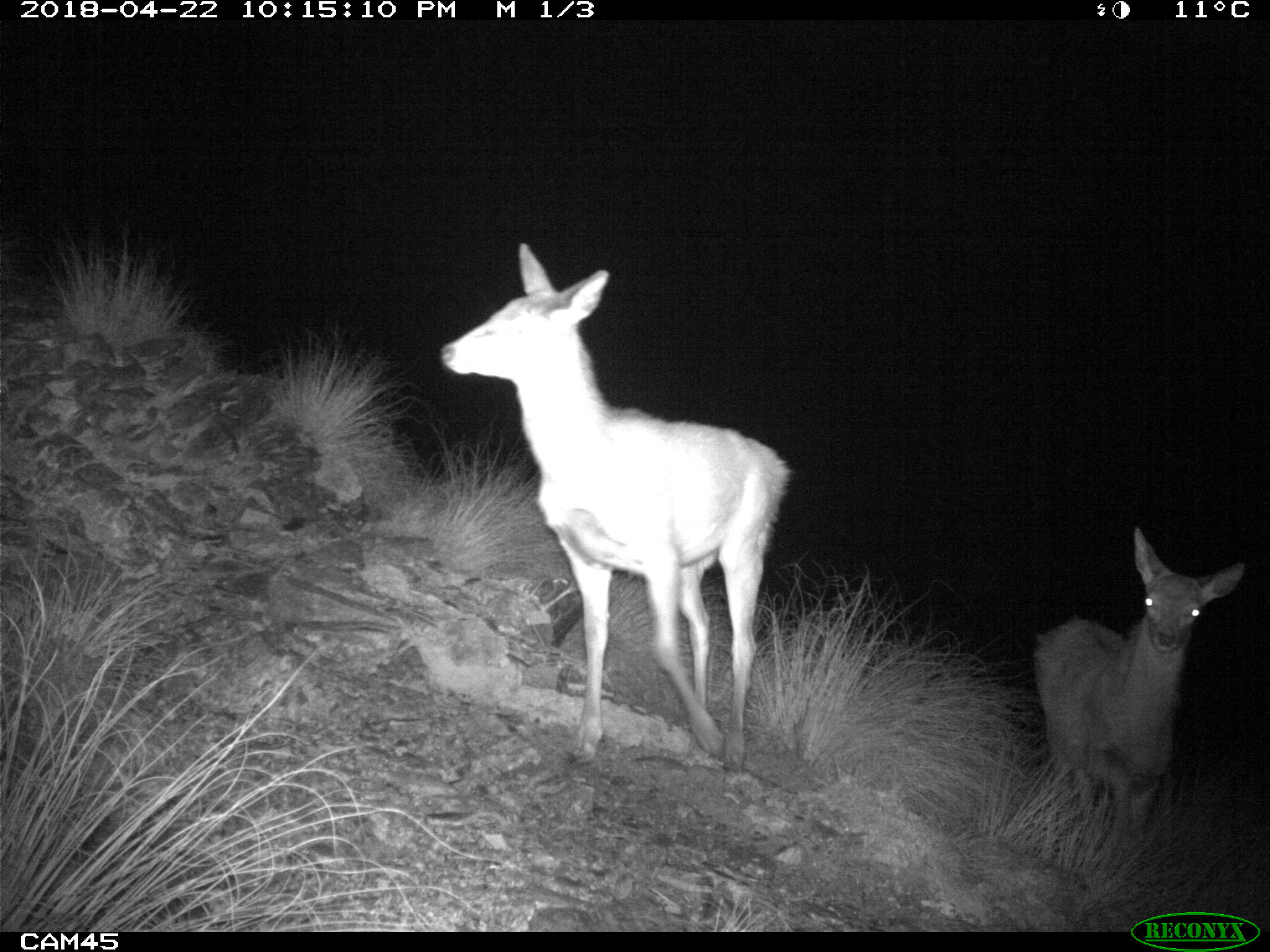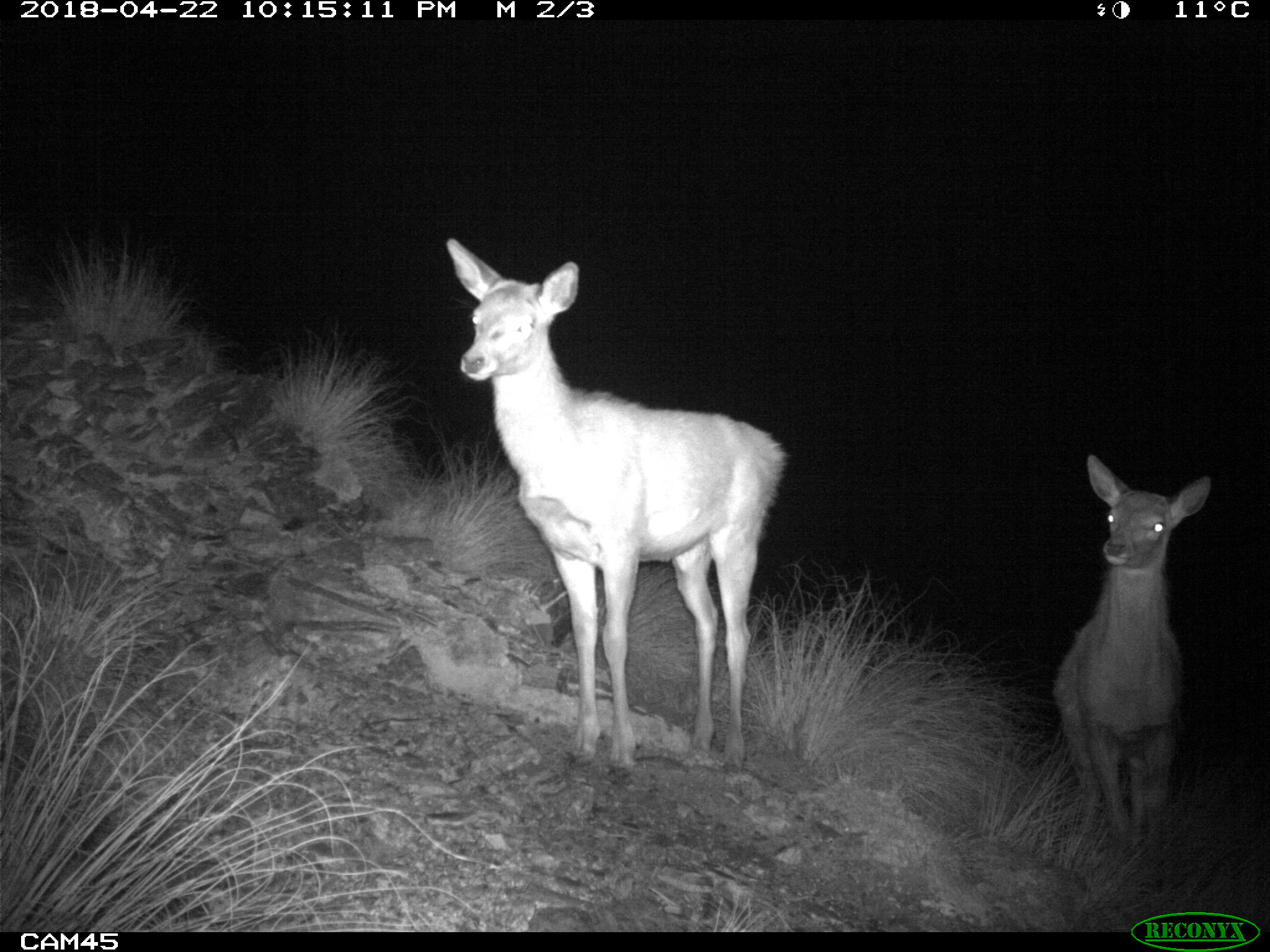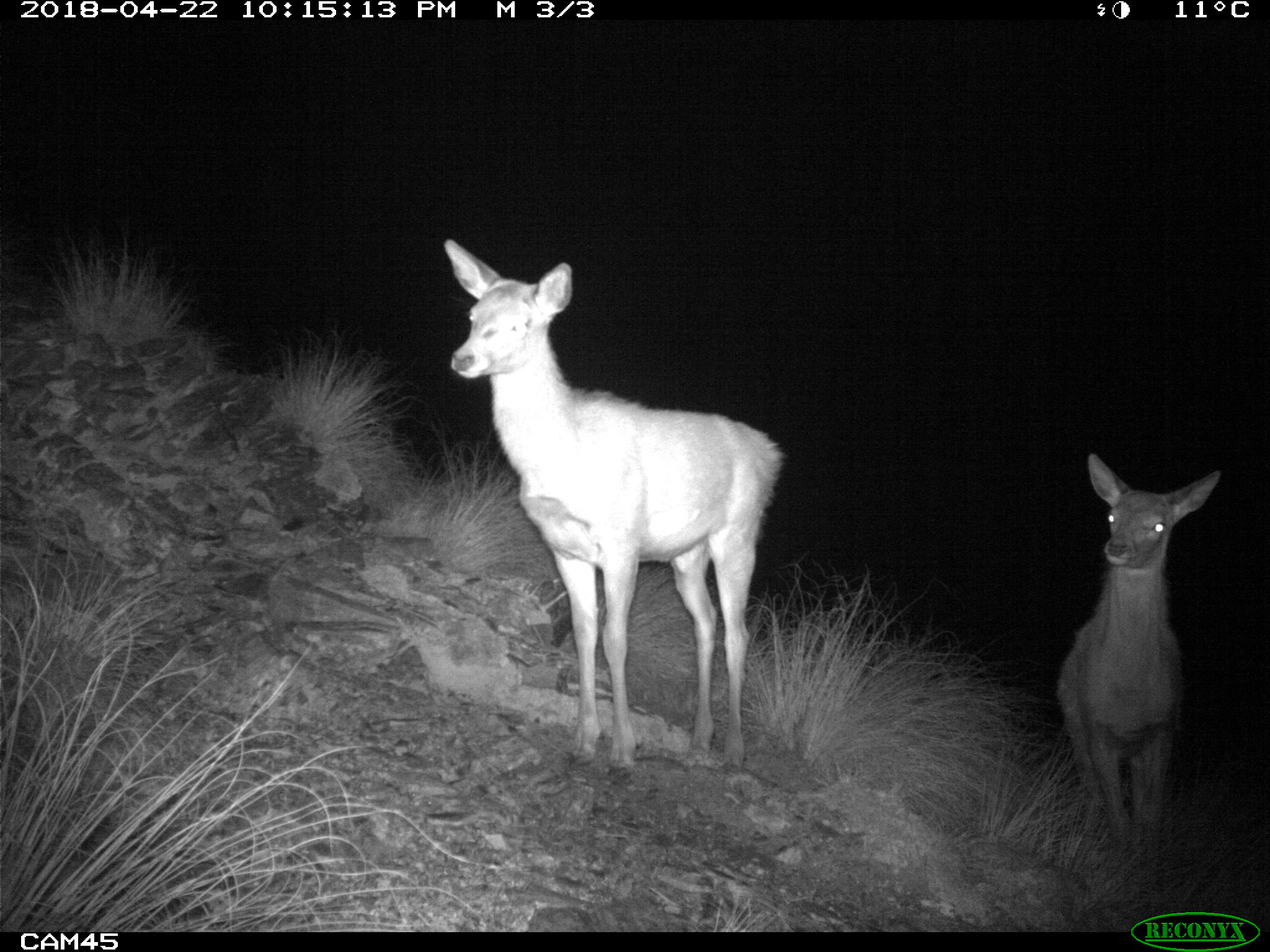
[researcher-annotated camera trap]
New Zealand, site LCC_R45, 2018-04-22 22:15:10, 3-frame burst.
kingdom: Animalia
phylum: Chordata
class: Mammalia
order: Artiodactyla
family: Cervidae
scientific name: Cervidae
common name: deer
Deer (Cervidae).